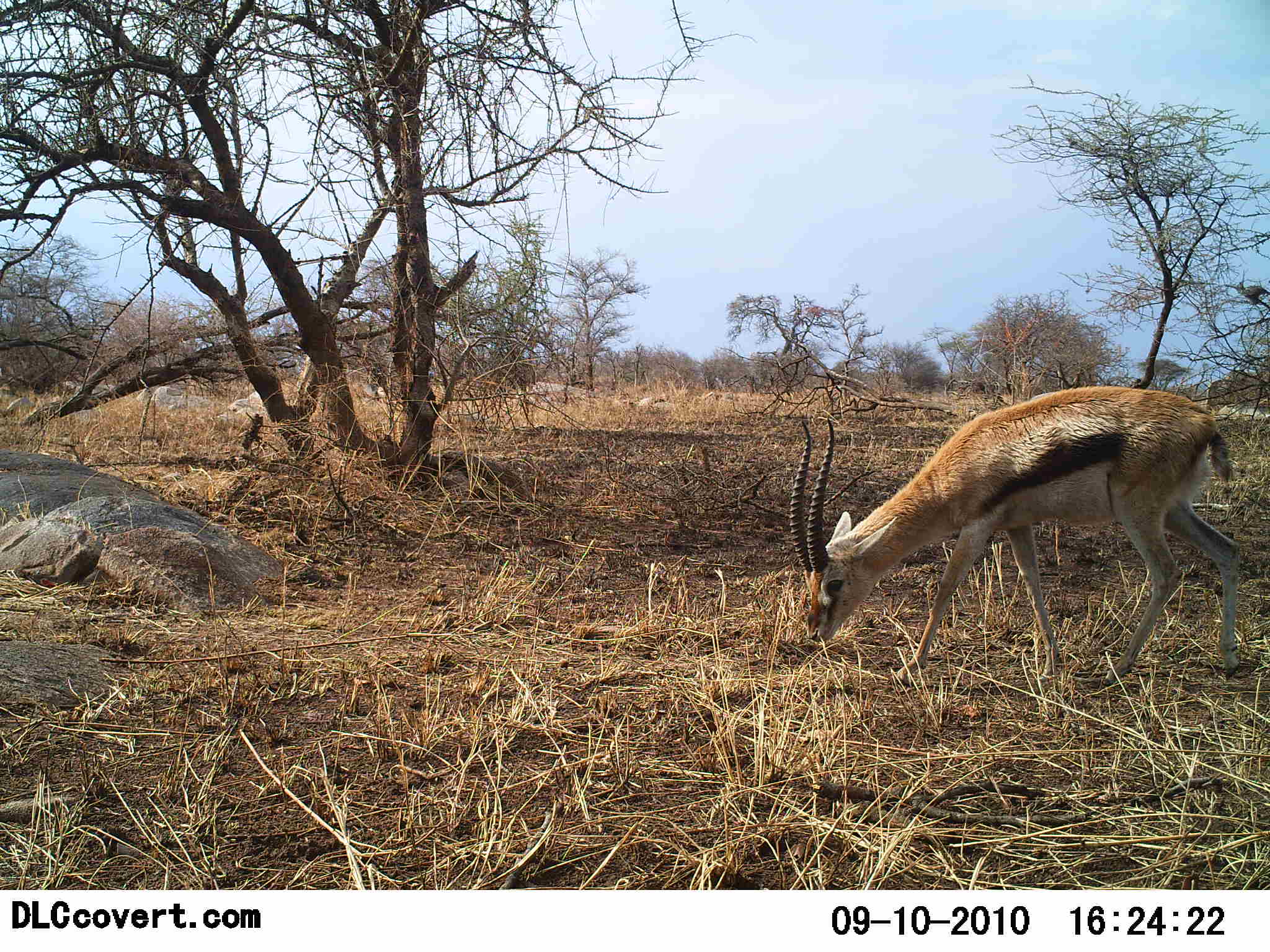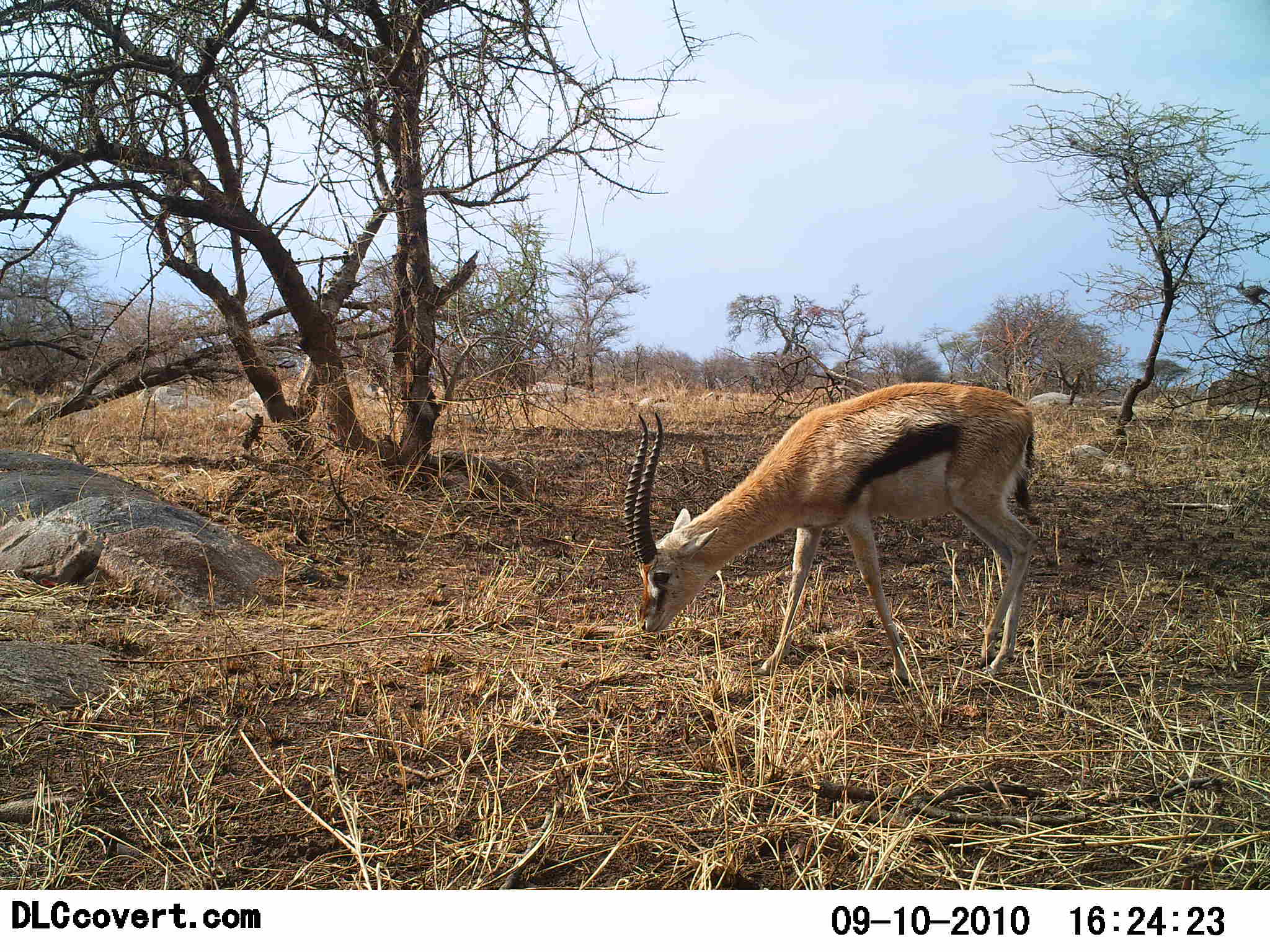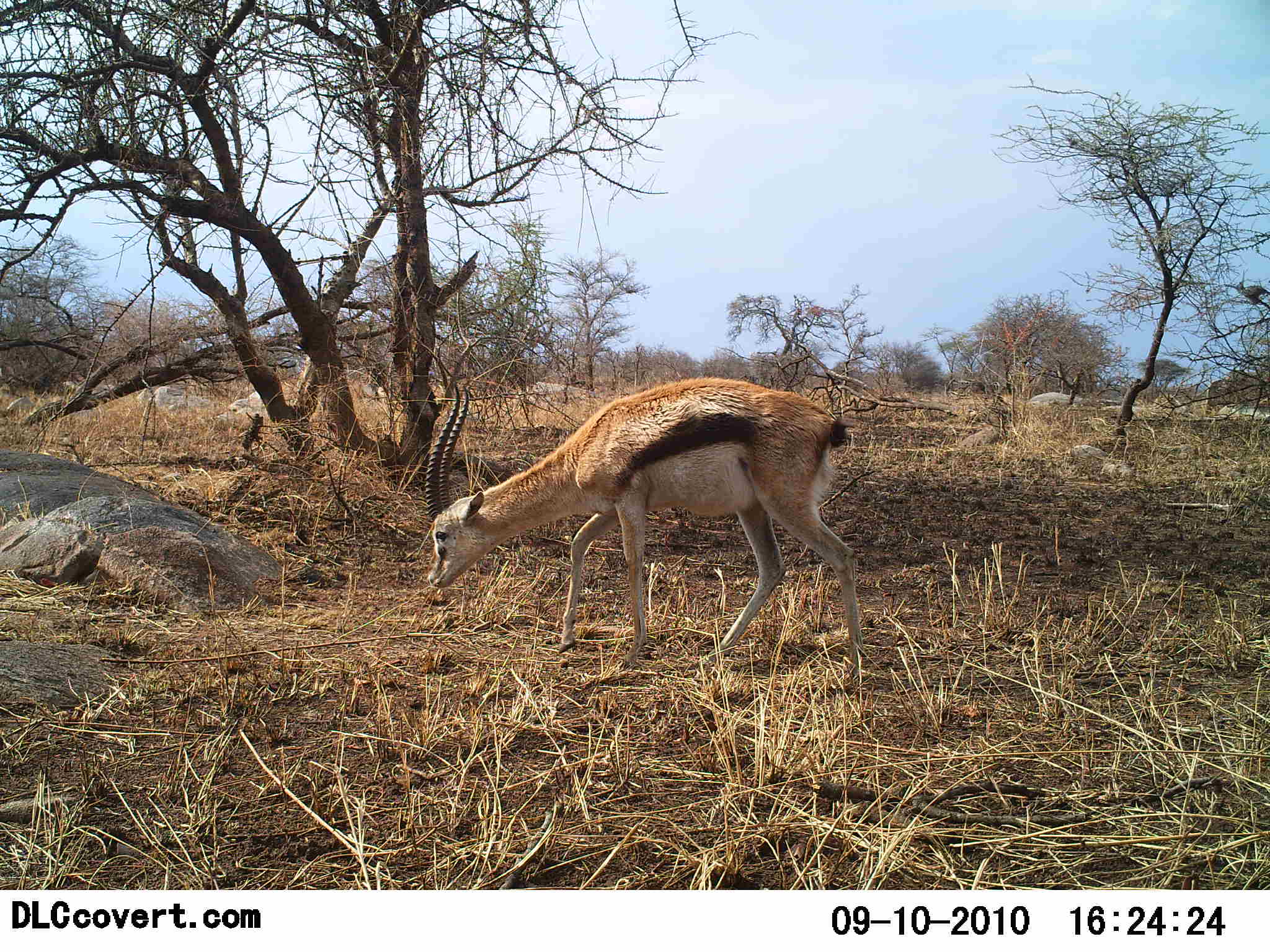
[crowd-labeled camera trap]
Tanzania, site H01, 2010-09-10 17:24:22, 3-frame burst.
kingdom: Animalia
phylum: Chordata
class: Mammalia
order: Artiodactyla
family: Bovidae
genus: Eudorcas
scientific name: Eudorcas thomsonii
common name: thomson's gazelle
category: gazellethomsons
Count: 1.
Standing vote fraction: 0%.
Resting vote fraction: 0%.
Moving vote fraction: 43%.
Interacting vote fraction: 0%.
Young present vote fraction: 0%.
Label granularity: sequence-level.